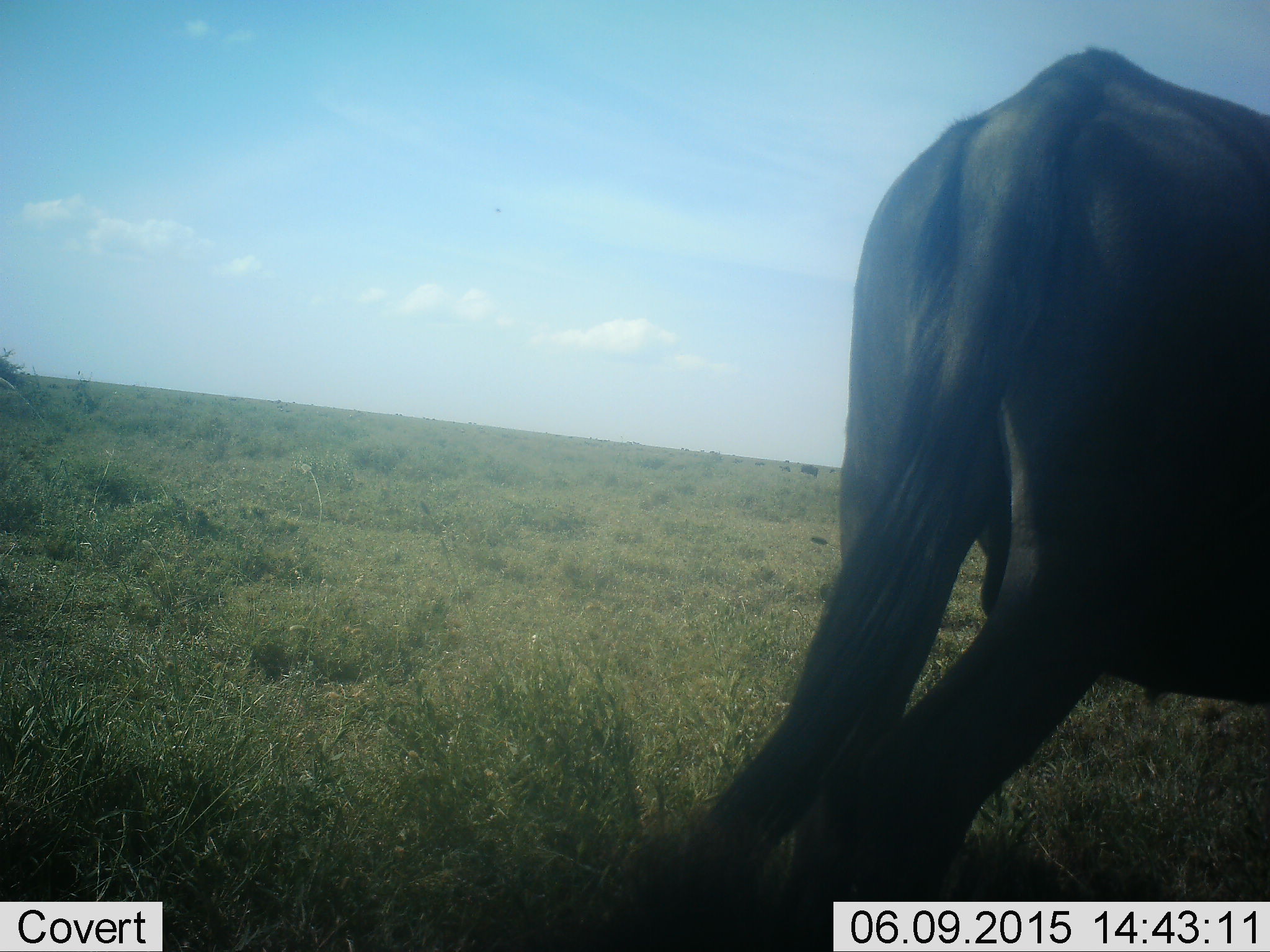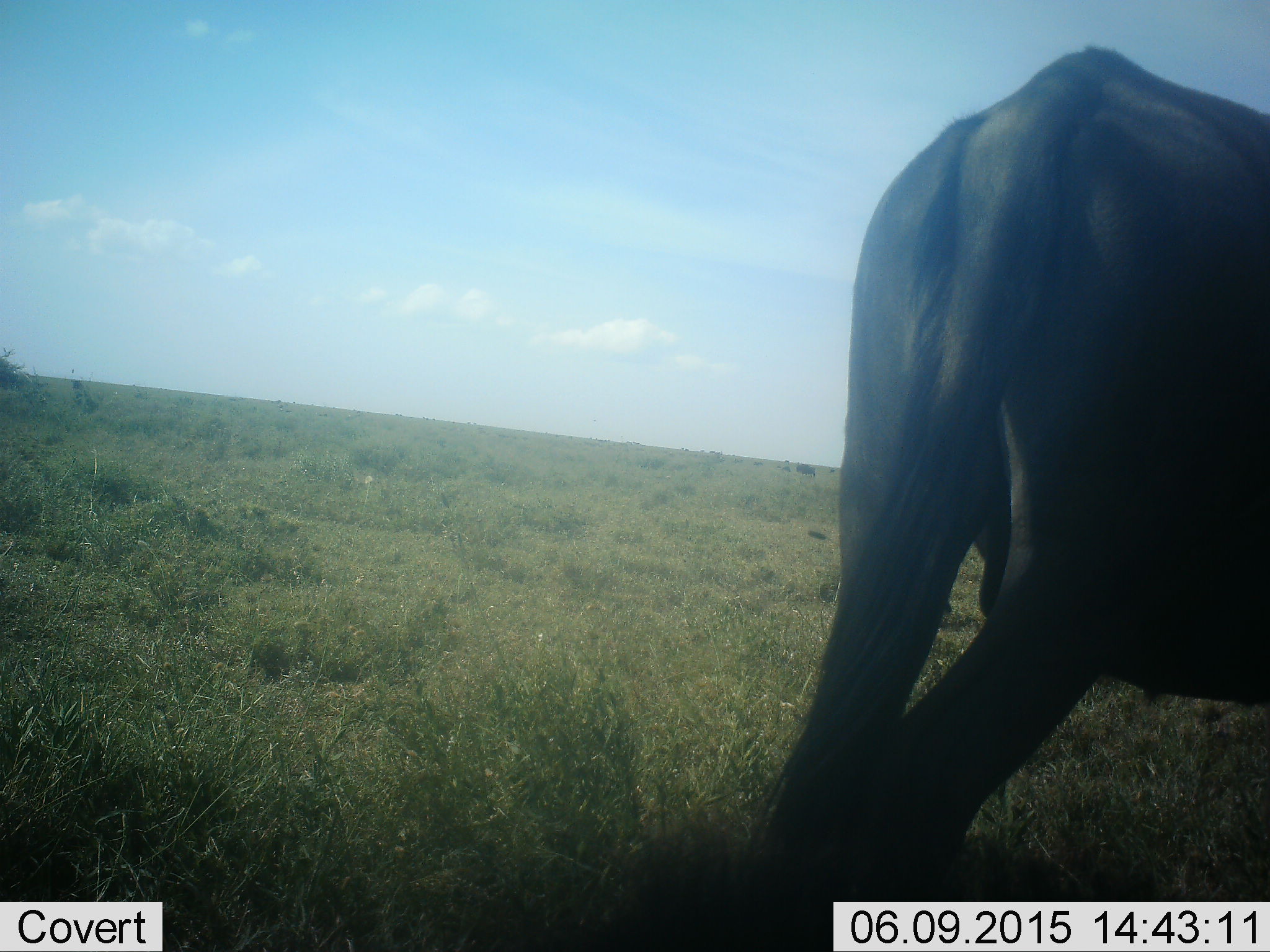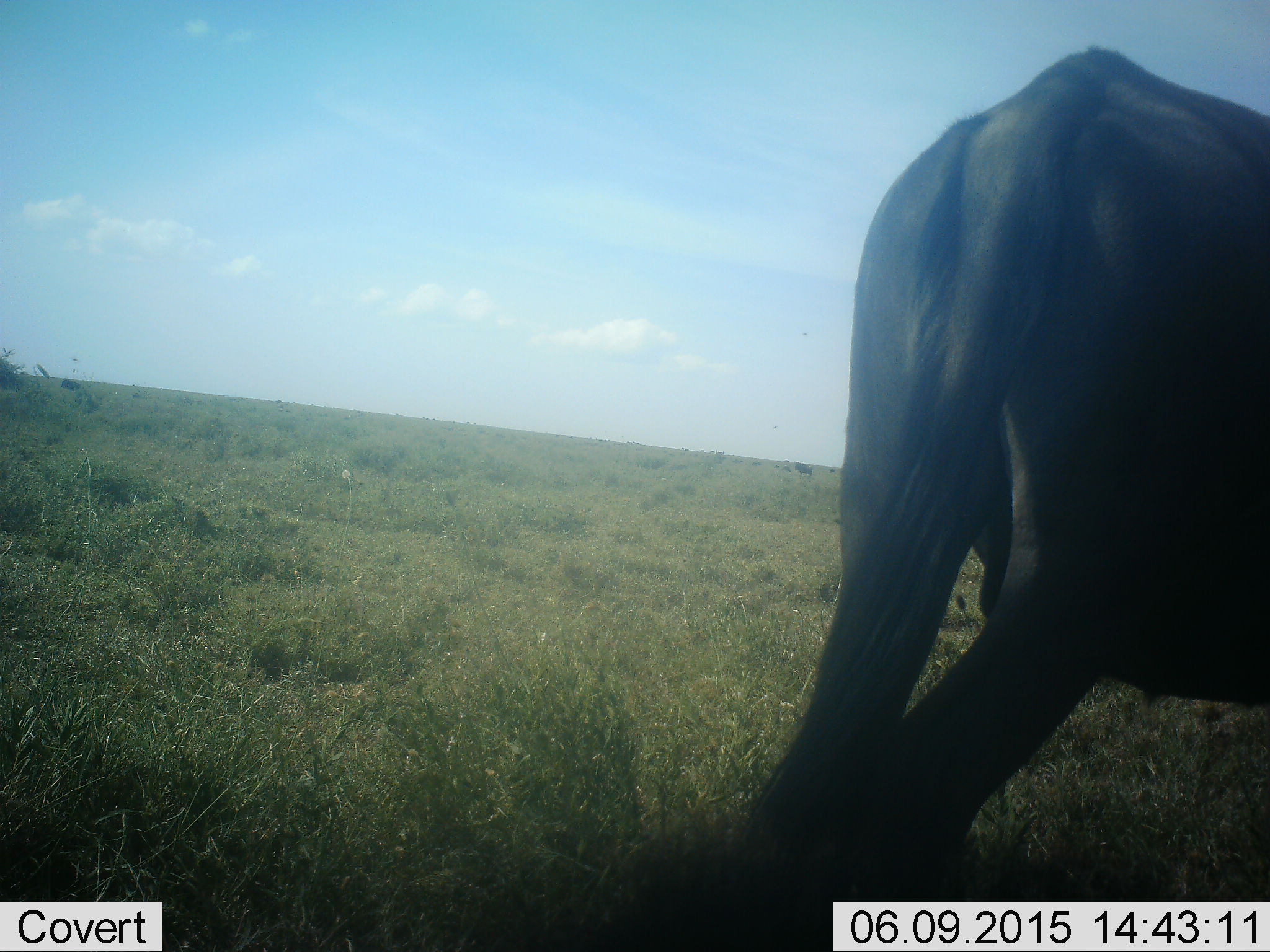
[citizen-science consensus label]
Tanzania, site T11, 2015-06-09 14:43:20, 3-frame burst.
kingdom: Animalia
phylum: Chordata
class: Mammalia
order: Artiodactyla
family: Bovidae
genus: Connochaetes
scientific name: Connochaetes taurinus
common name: blue wildebeest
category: wildebeest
Wildebeest (blue wildebeest) (Connochaetes taurinus), count 2. Behavior (volunteer vote fractions): standing 100%, resting 0%, moving 30%, interacting 0%. Young present (vote fraction): 0%. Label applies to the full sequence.